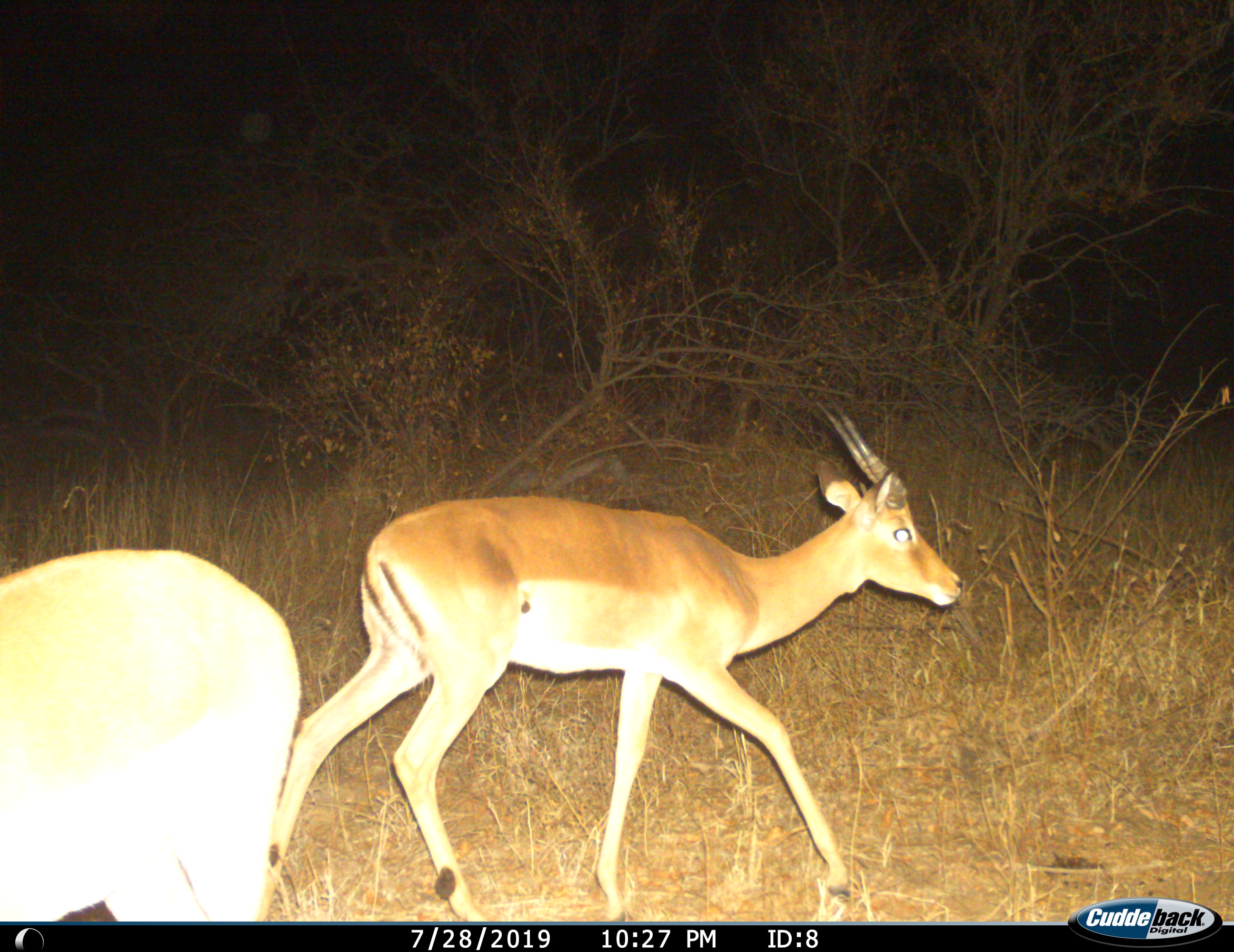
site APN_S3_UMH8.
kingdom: Animalia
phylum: Chordata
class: Mammalia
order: Artiodactyla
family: Bovidae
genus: Aepyceros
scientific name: Aepyceros melampus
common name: impala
Impala (Aepyceros melampus), count 2. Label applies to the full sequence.